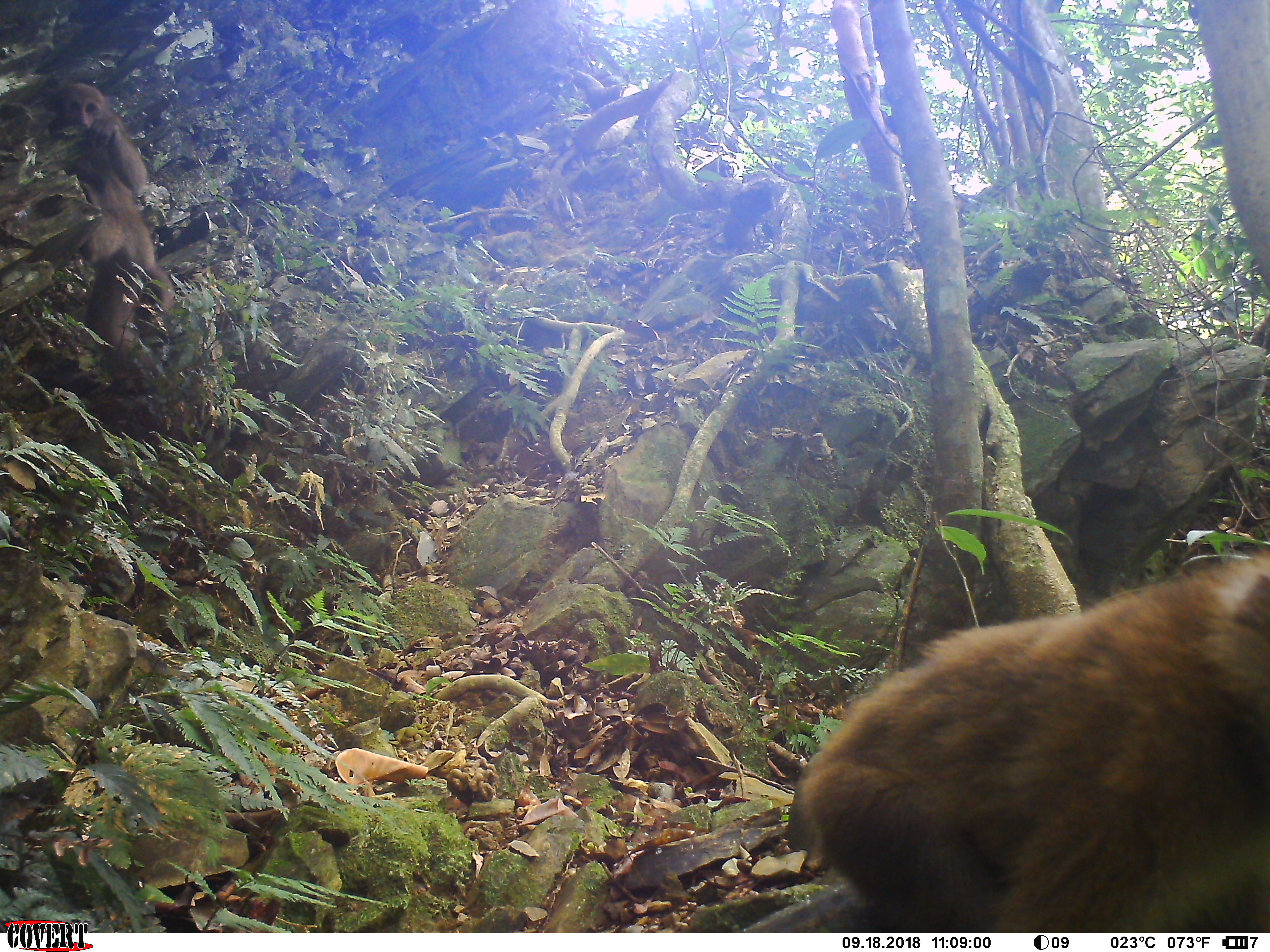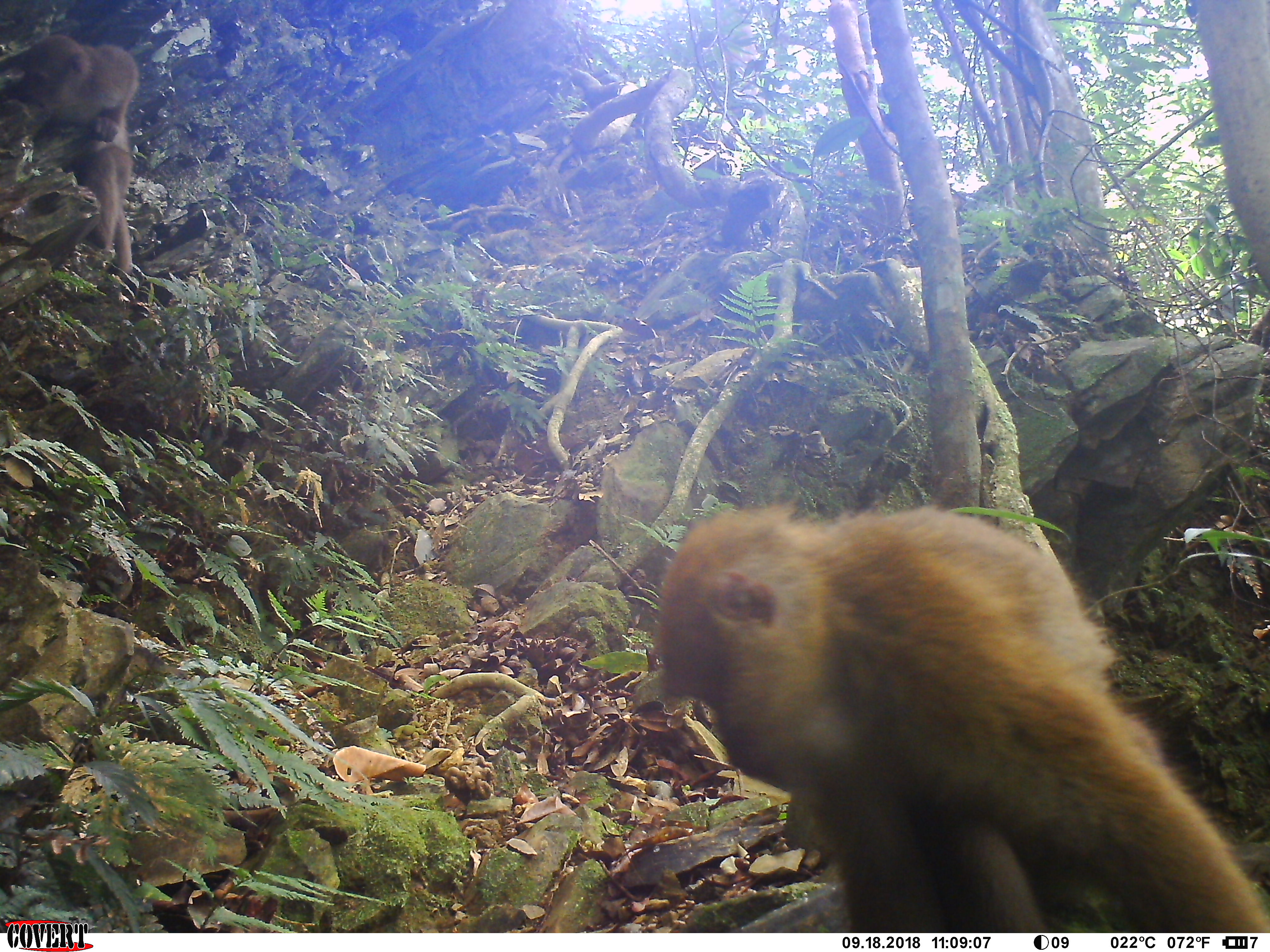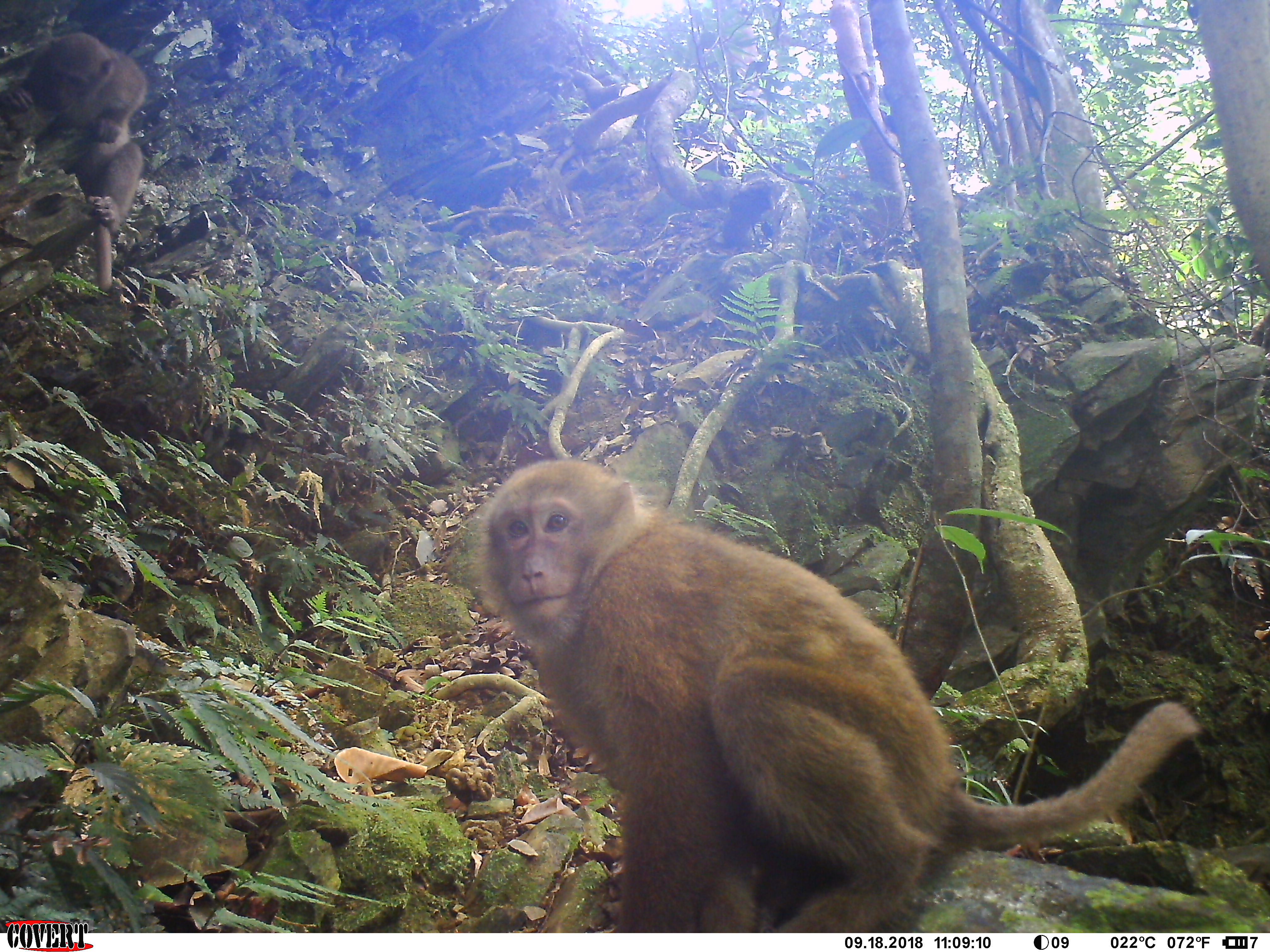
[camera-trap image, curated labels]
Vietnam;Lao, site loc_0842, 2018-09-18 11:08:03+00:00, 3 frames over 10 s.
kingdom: Animalia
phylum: Chordata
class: Mammalia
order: Primates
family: Cercopithecidae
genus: Macaca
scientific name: Macaca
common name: macaques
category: assam or rhesus macaque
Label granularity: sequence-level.